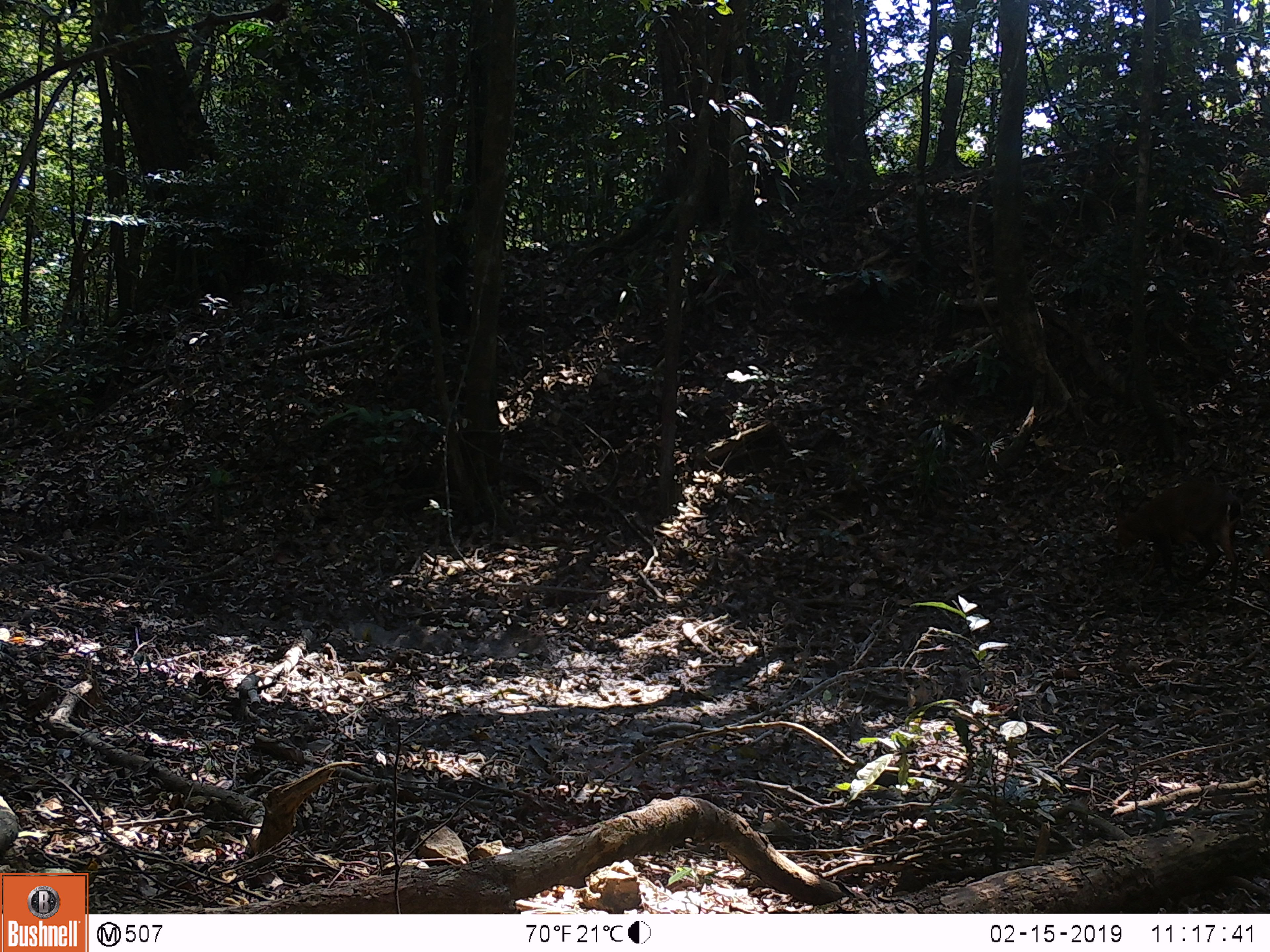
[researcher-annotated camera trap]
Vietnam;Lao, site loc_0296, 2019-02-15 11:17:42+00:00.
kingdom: Animalia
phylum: Chordata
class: Mammalia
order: Artiodactyla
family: Cervidae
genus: Muntiacus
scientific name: Muntiacus vuquangensis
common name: large-antlered muntjac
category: large antlered muntjac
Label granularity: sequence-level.